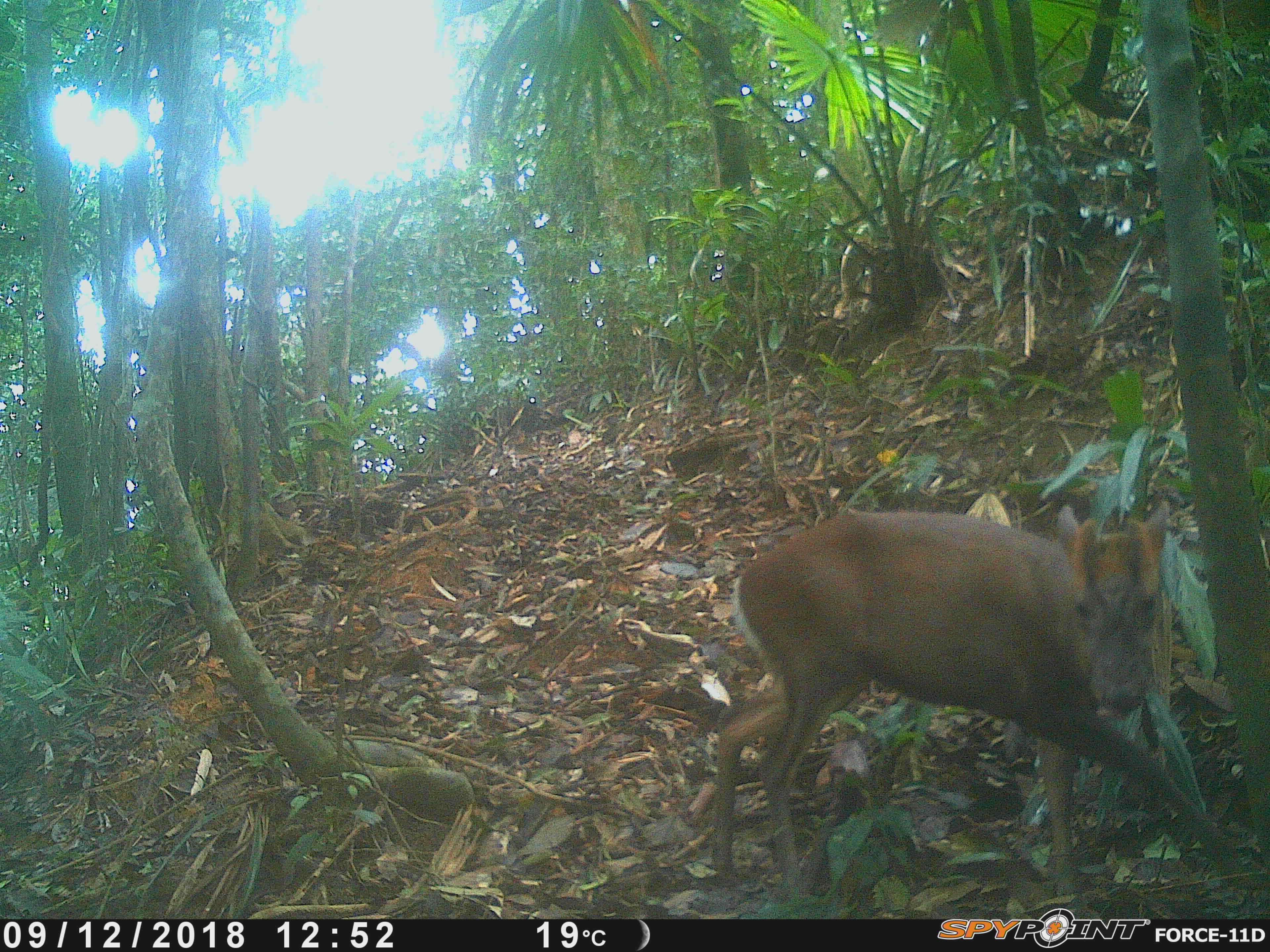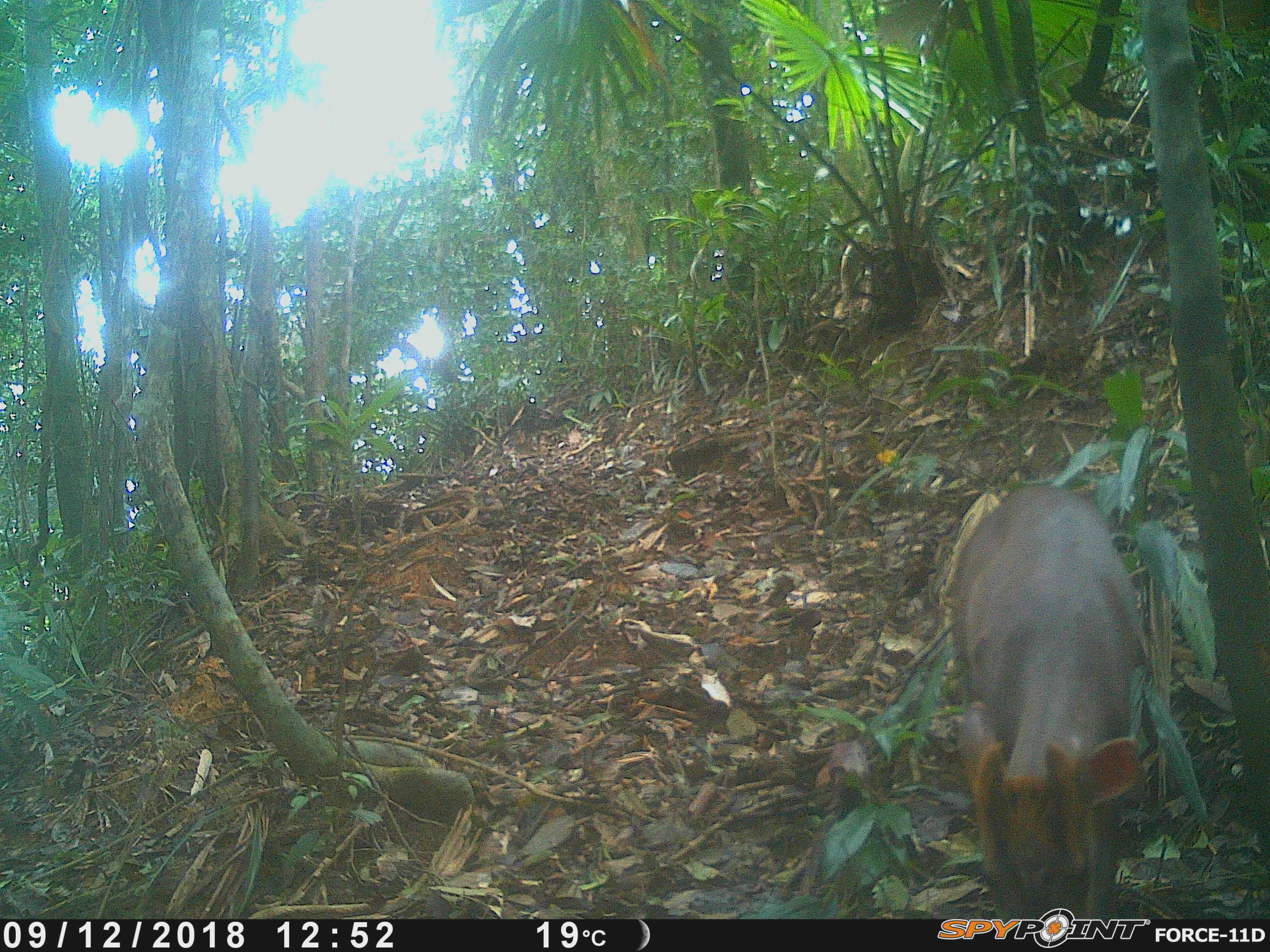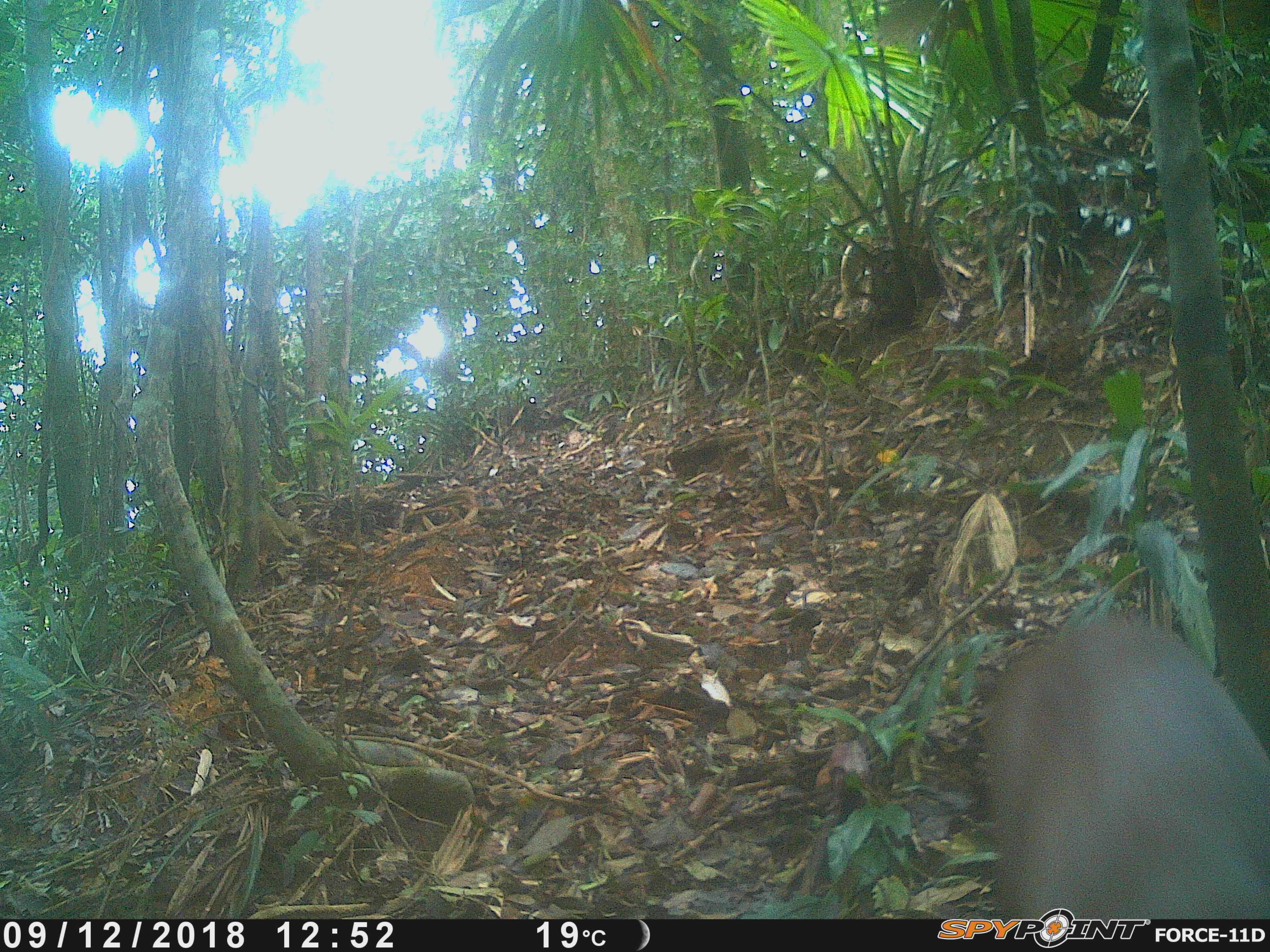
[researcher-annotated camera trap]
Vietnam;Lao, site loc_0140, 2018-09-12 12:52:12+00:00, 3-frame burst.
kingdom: Animalia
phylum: Chordata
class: Mammalia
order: Artiodactyla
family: Cervidae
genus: Muntiacus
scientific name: Muntiacus rooseveltorum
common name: roosevelt's muntjac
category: roosevelts muntjac group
Roosevelts muntjac group (roosevelt's muntjac) (Muntiacus rooseveltorum). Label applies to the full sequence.